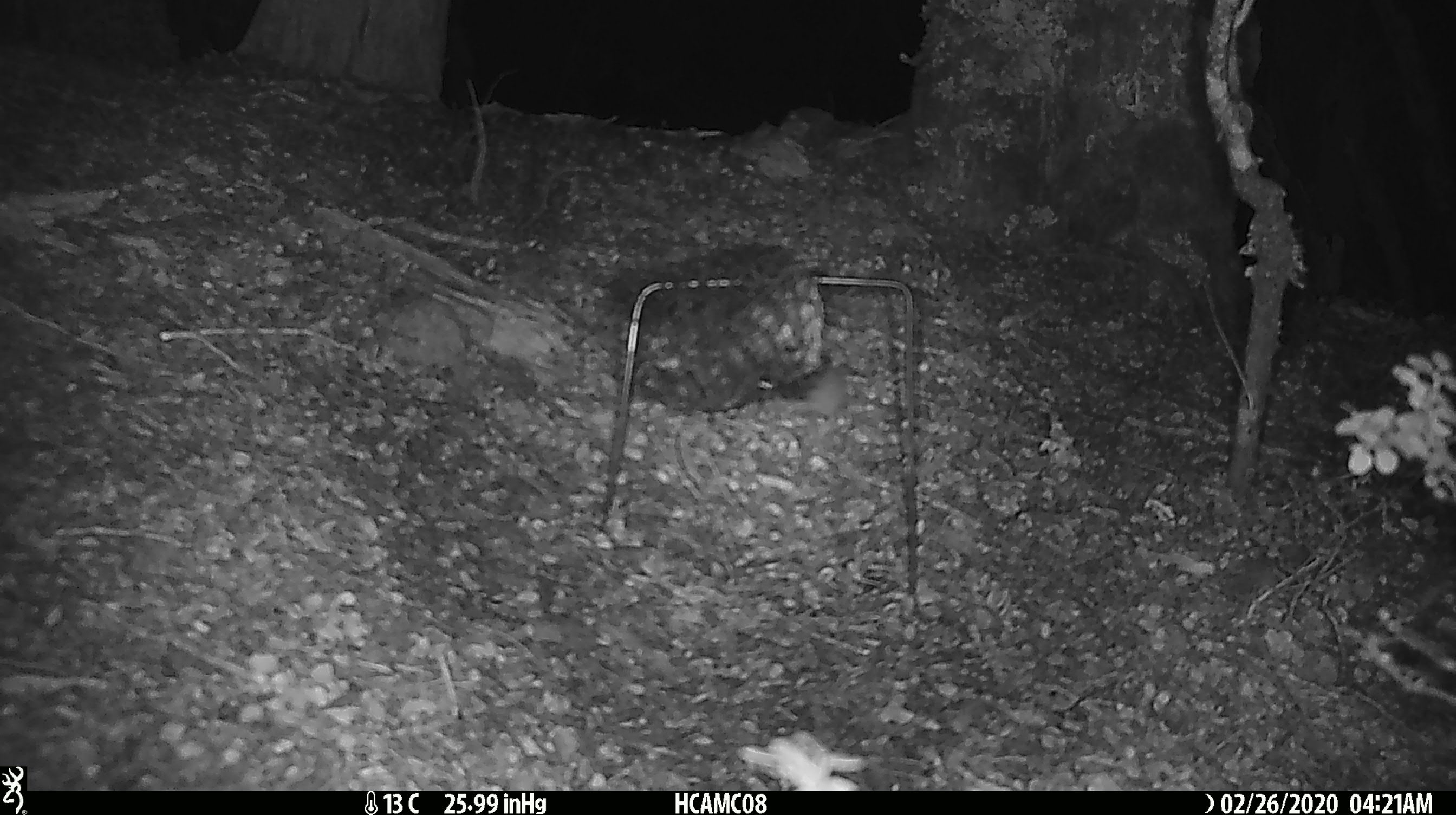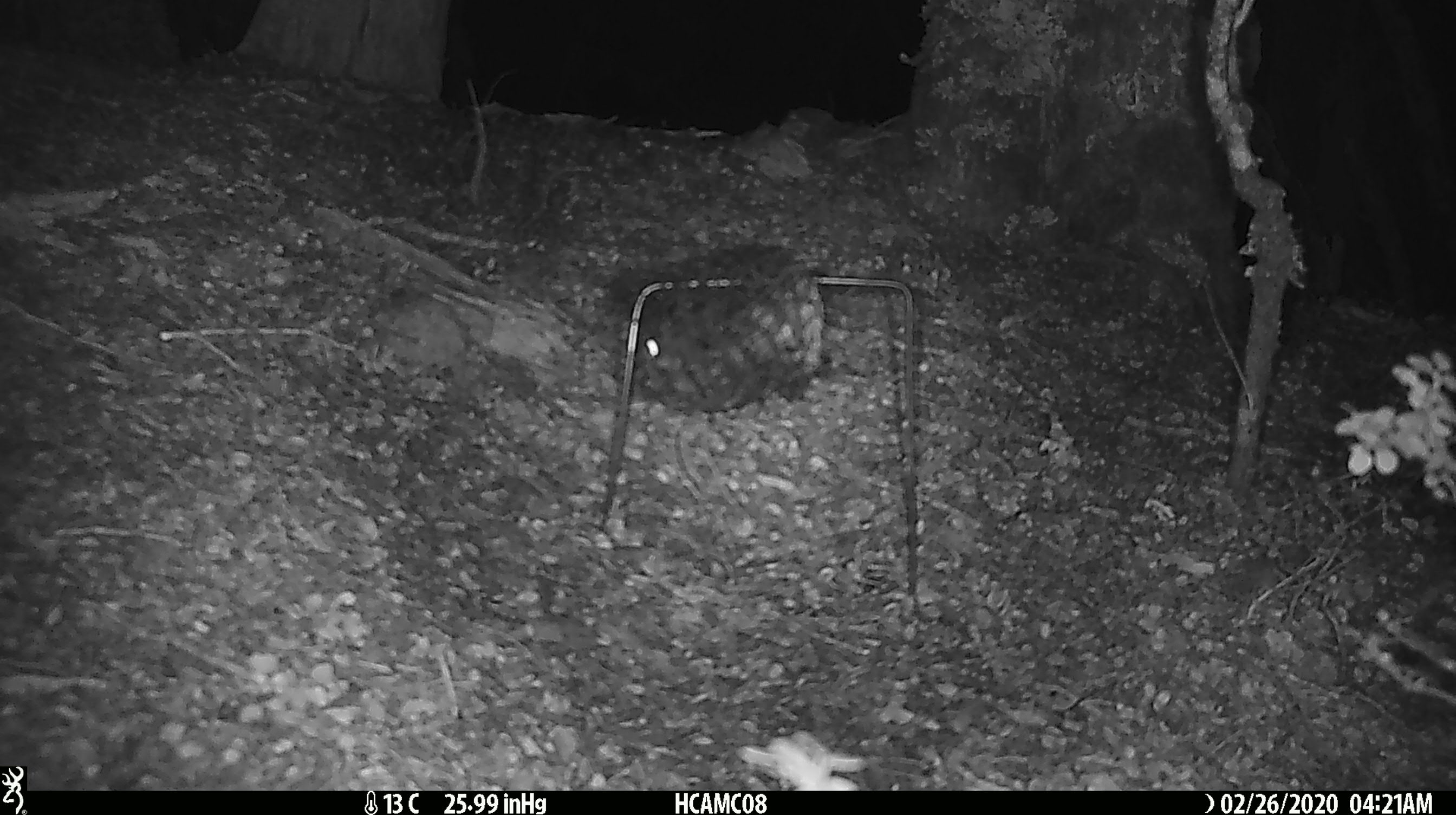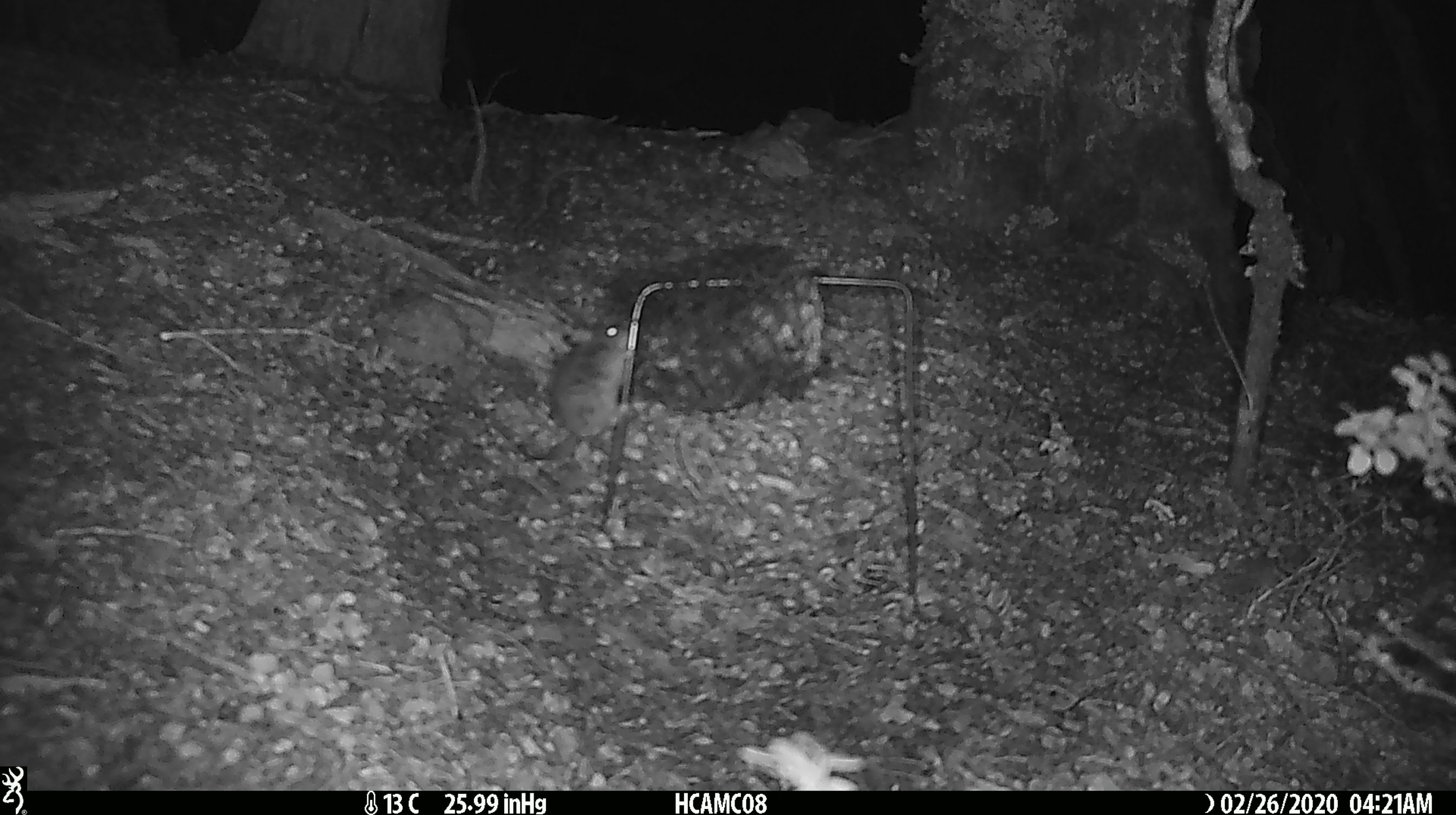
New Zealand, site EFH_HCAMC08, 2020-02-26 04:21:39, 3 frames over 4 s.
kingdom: Animalia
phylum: Chordata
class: Mammalia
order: Rodentia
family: Muridae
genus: Mus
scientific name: Mus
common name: mouse